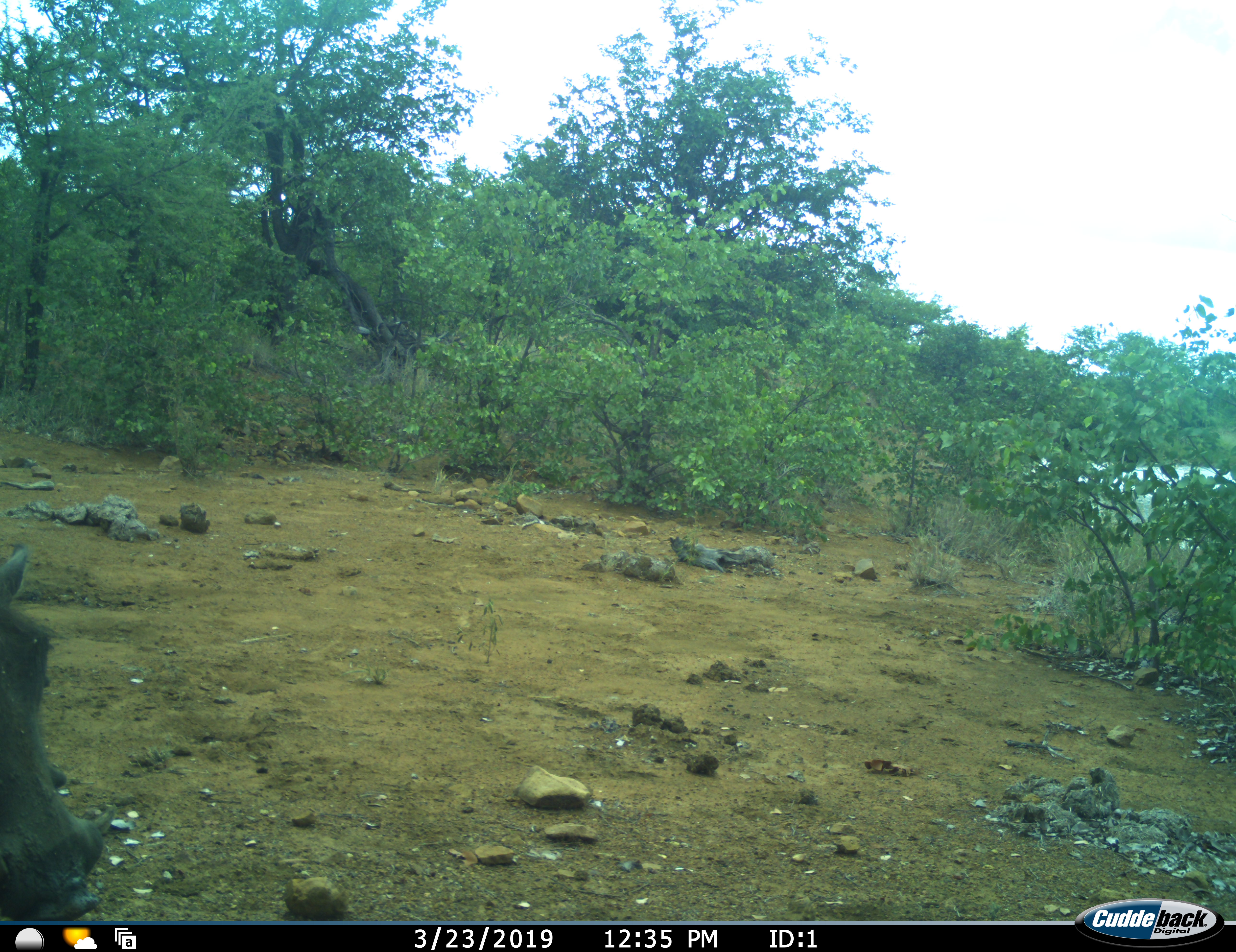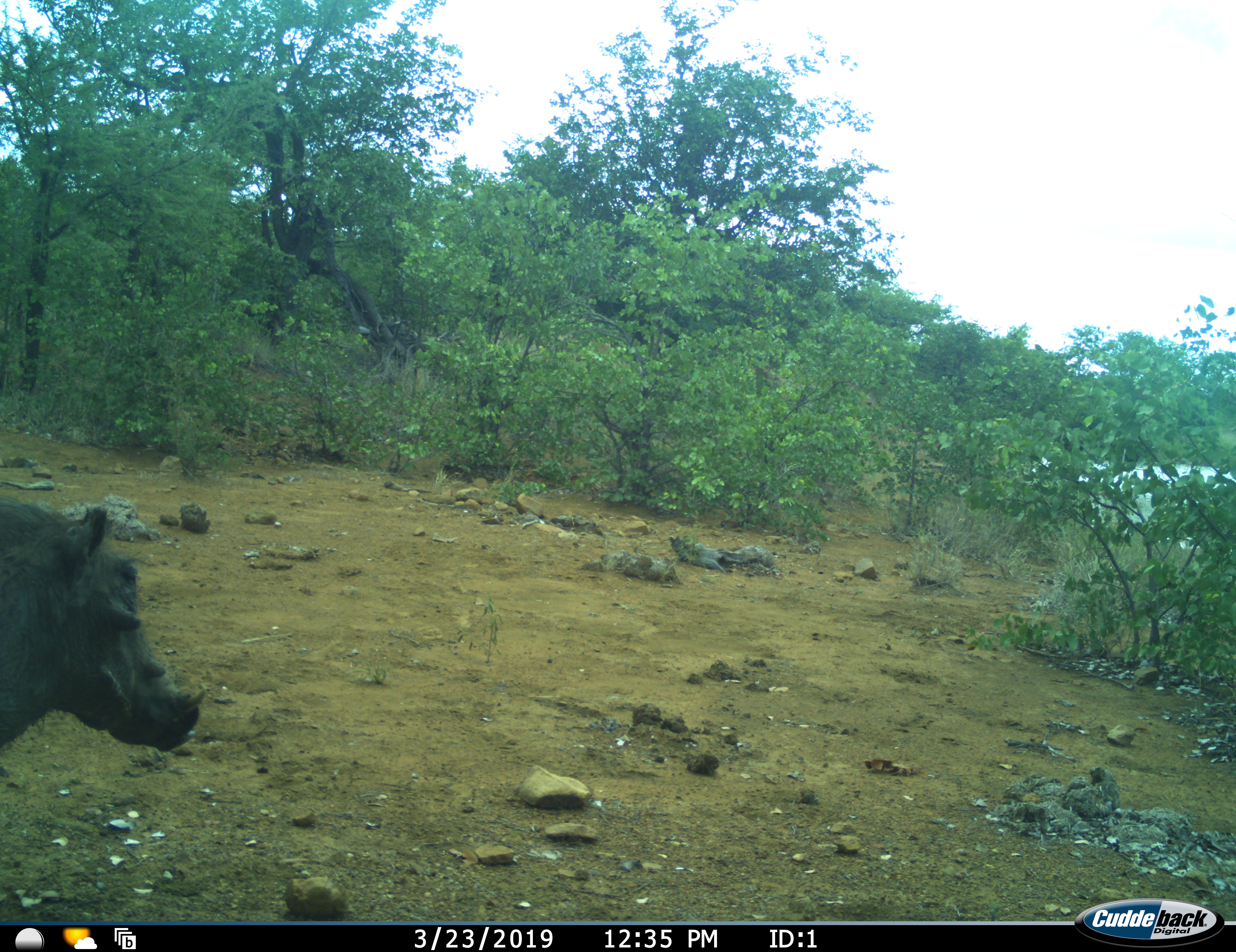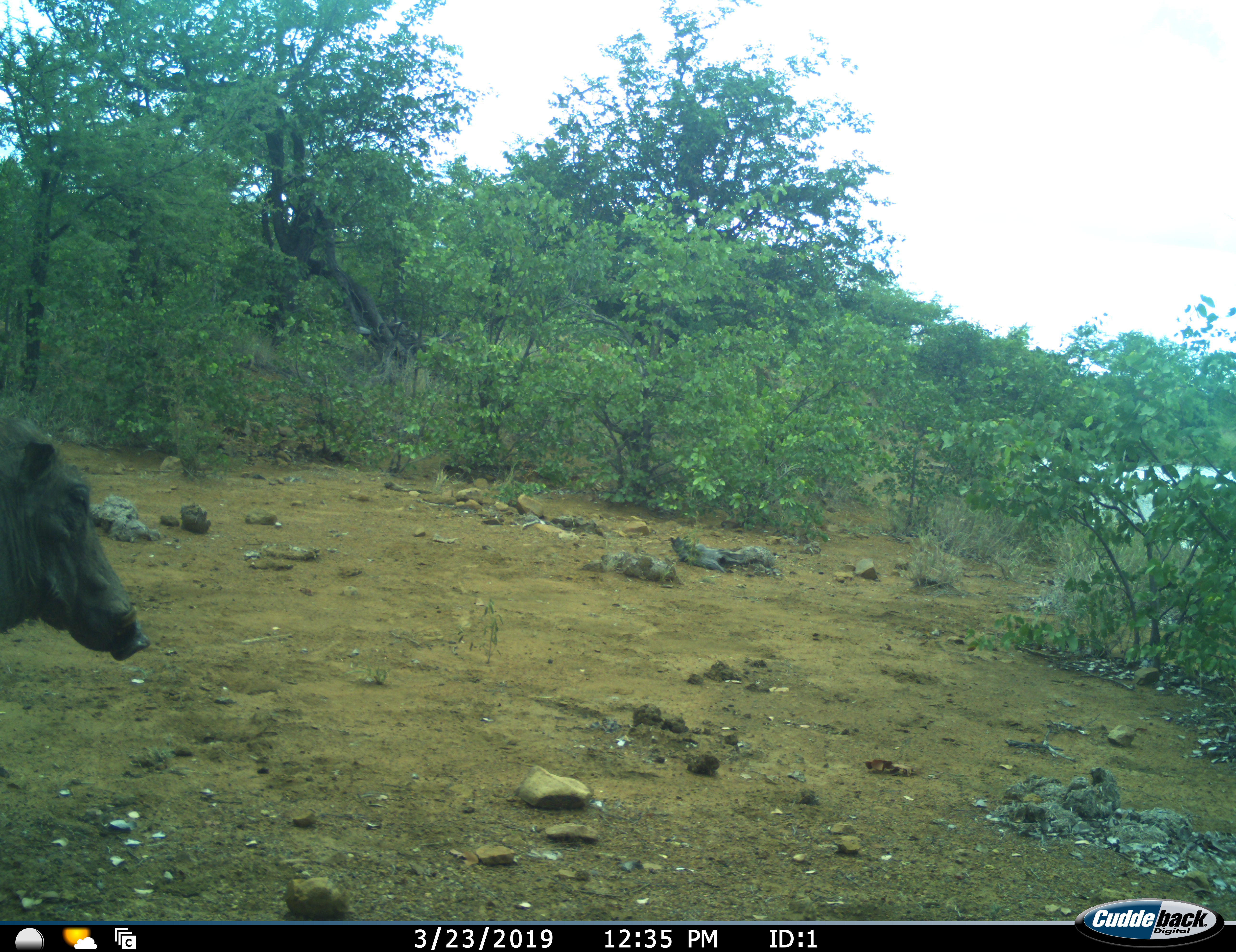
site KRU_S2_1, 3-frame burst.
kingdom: Animalia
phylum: Chordata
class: Mammalia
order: Artiodactyla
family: Suidae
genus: Phacochoerus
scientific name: Phacochoerus africanus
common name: warthog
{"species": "warthog (Phacochoerus africanus)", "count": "1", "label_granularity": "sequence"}